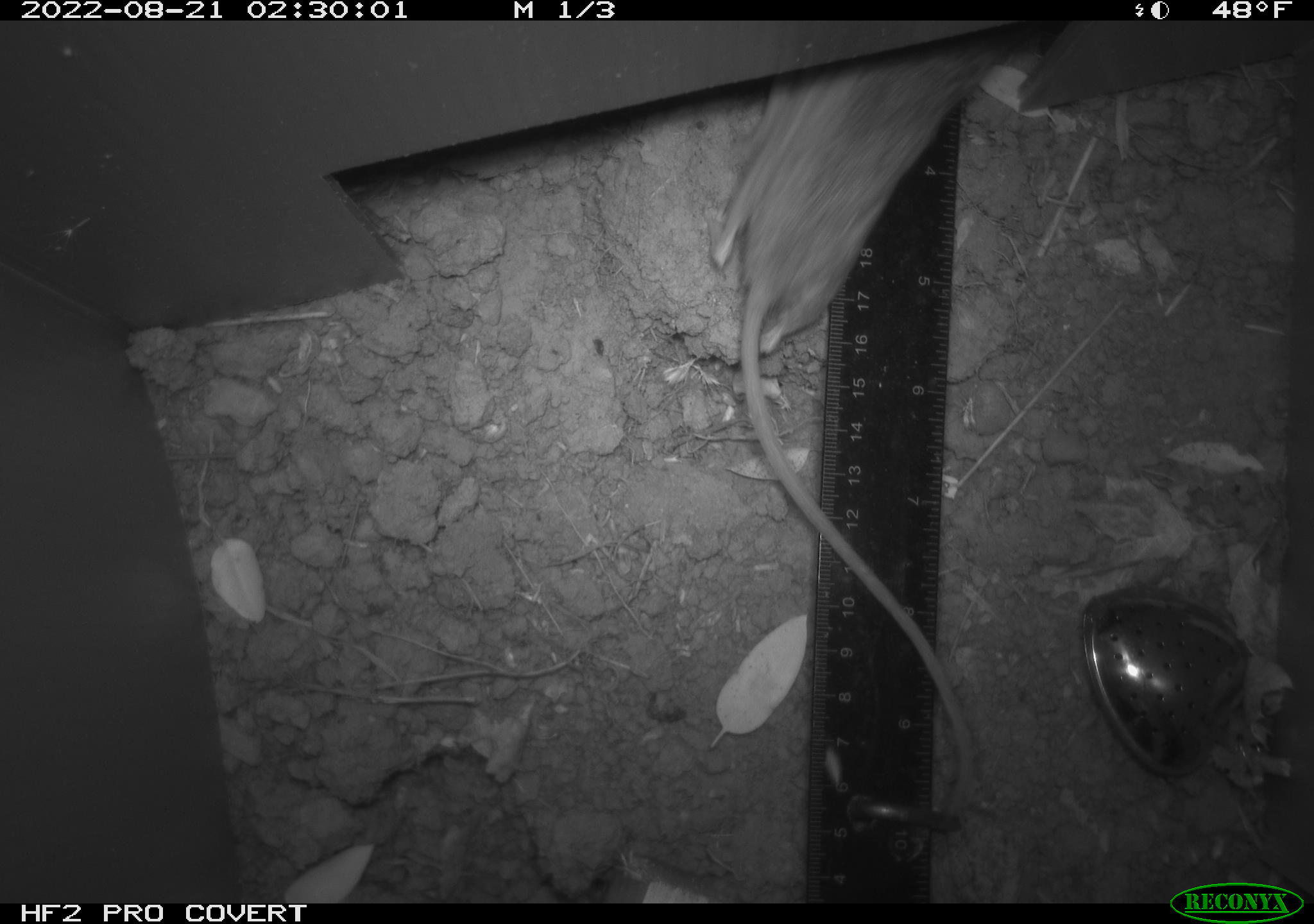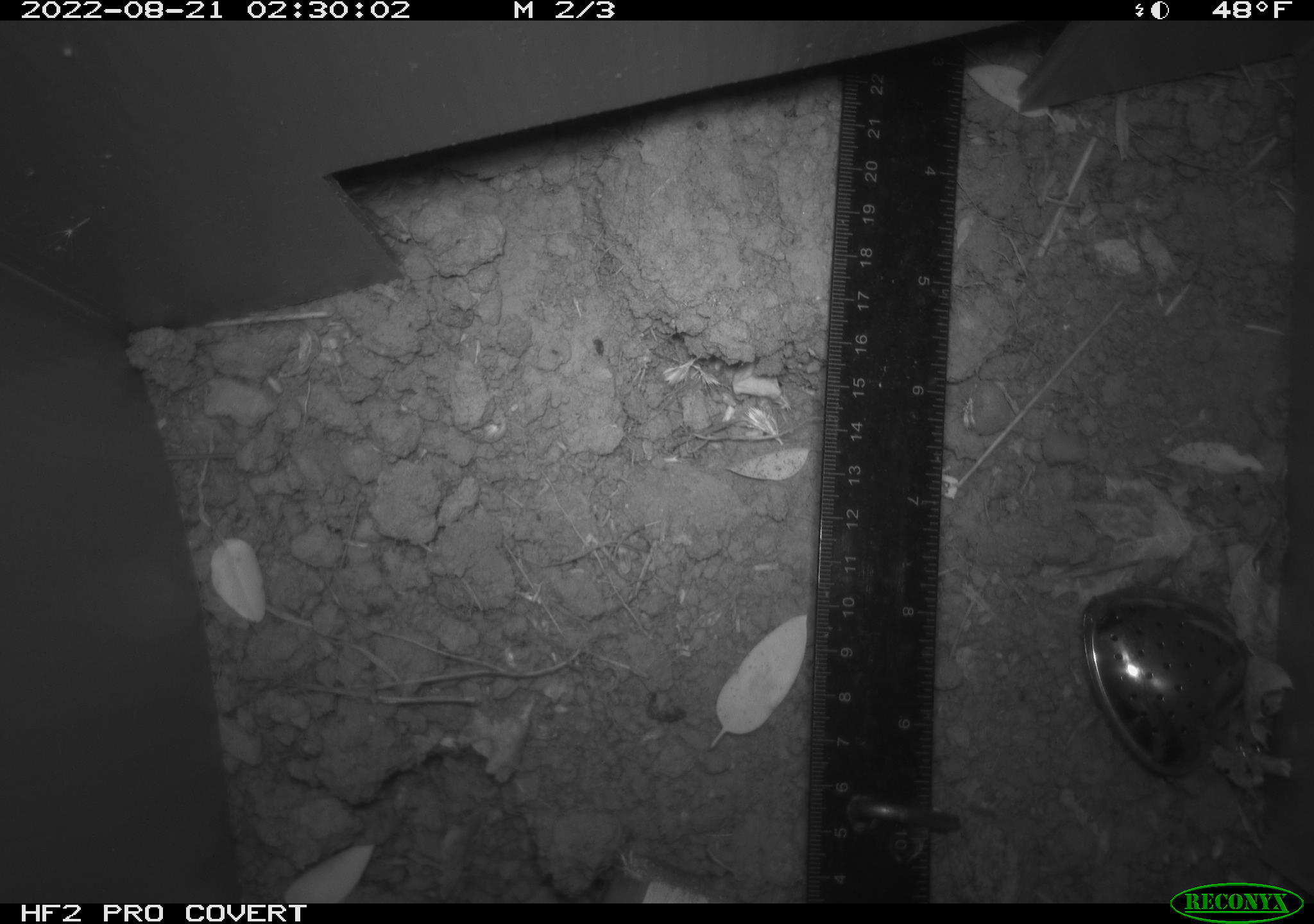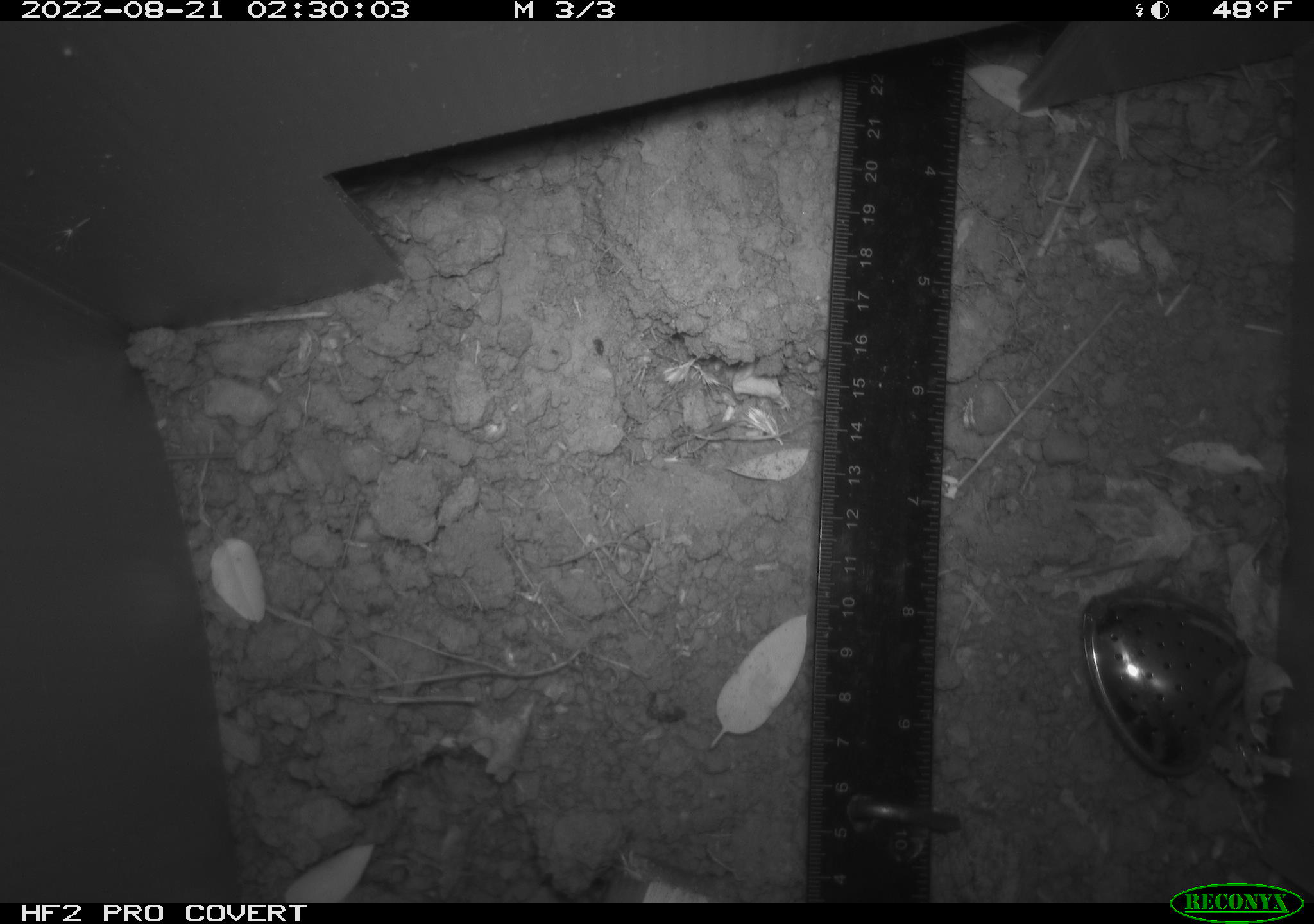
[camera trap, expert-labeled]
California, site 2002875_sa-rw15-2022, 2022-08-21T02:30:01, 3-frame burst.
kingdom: Animalia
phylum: Chordata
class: Mammalia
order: Rodentia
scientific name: Rodentia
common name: mouse species